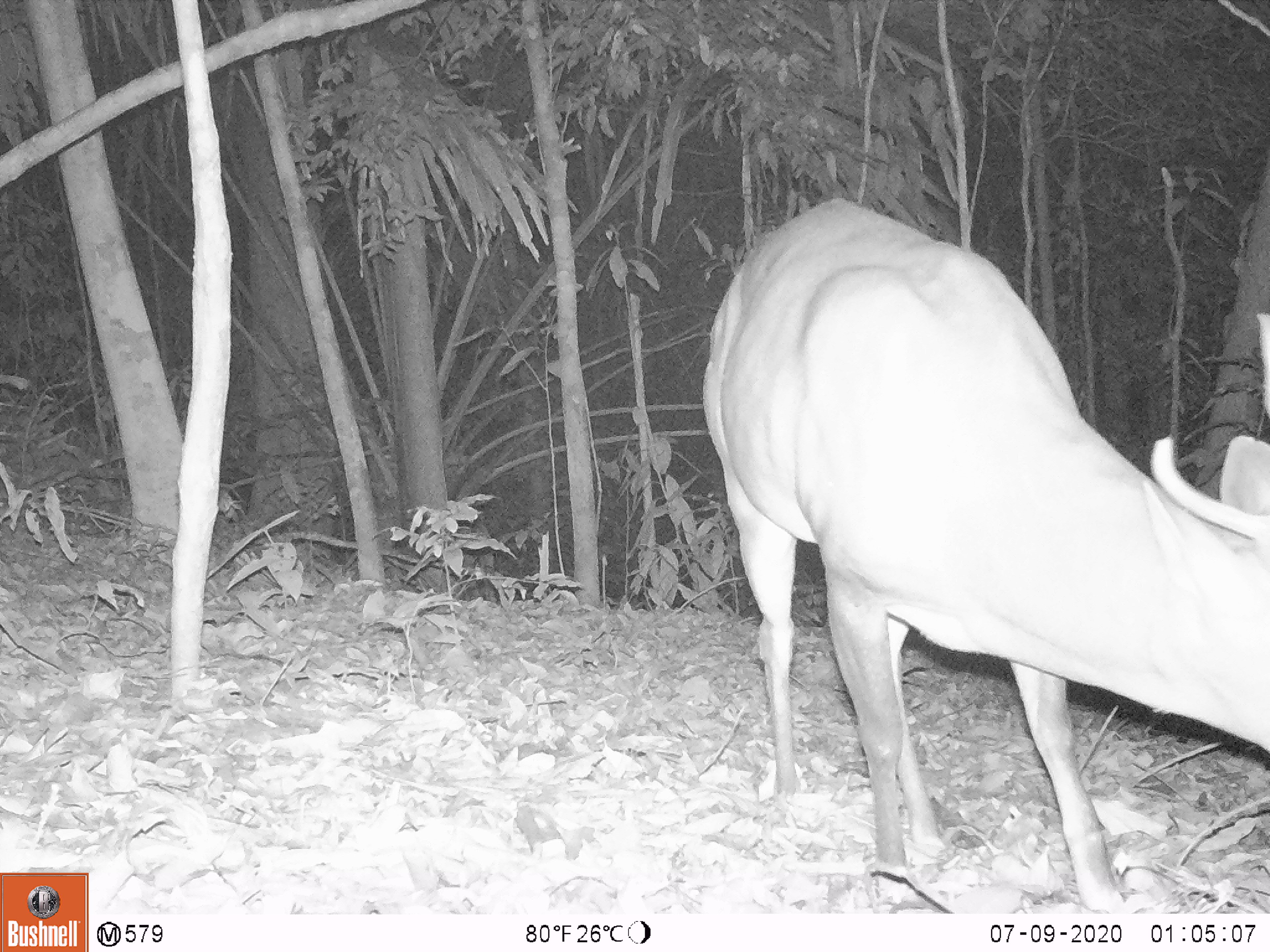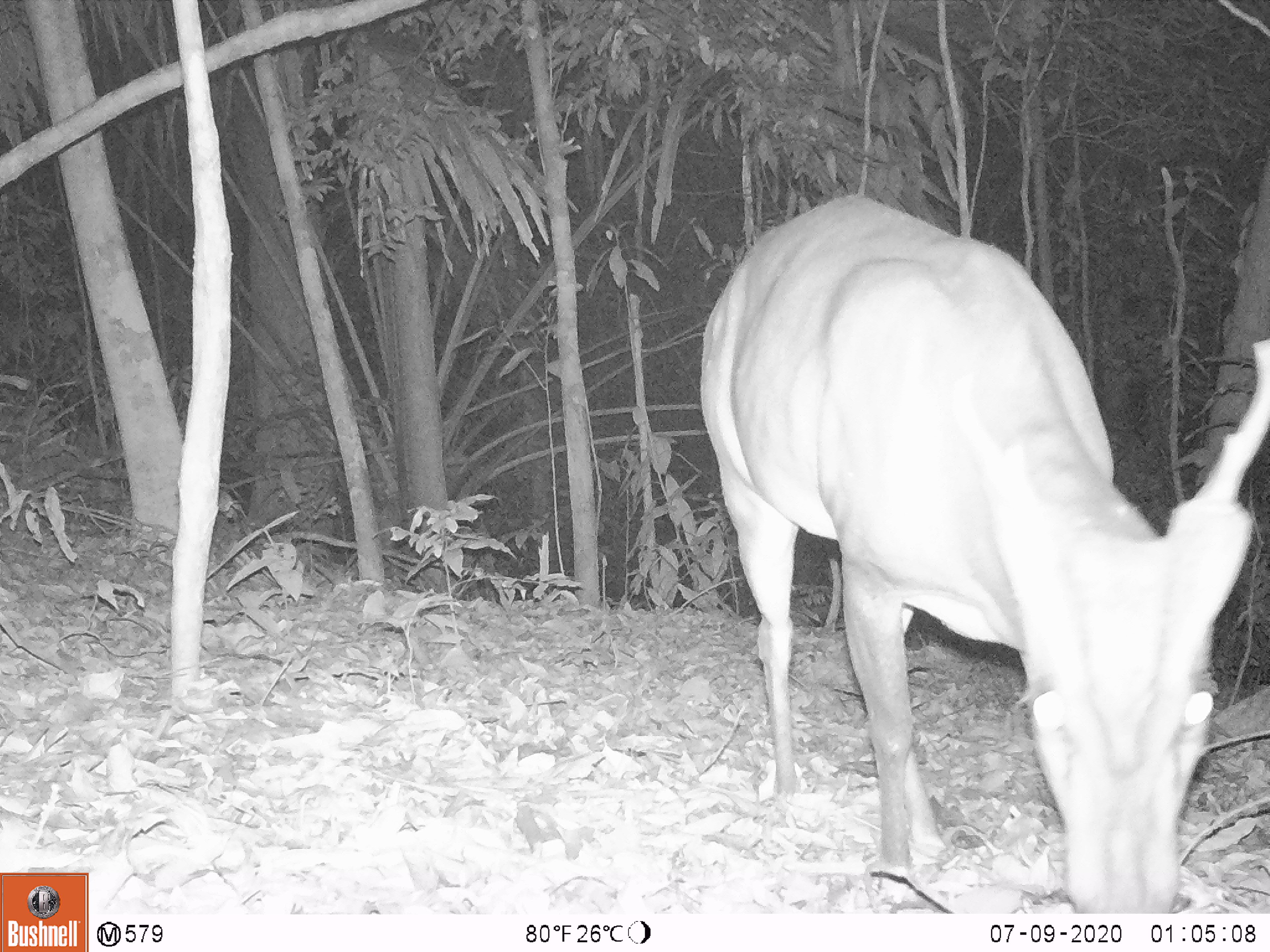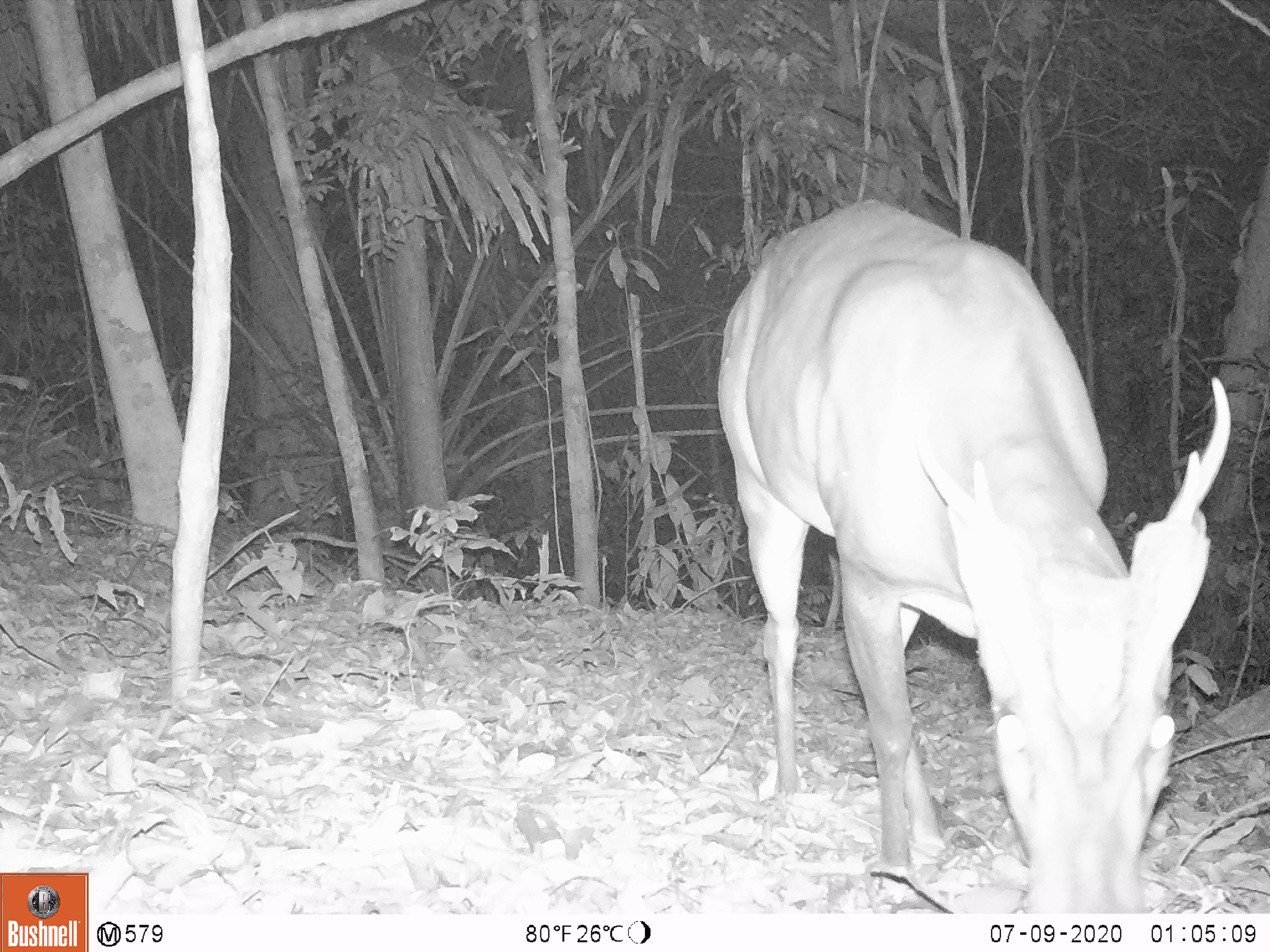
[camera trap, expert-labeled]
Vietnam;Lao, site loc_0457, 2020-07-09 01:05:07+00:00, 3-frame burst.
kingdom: Animalia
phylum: Chordata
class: Mammalia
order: Artiodactyla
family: Cervidae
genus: Muntiacus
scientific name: Muntiacus vuquangensis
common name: large-antlered muntjac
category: large antlered muntjac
Large antlered muntjac (large-antlered muntjac) (Muntiacus vuquangensis). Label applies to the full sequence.